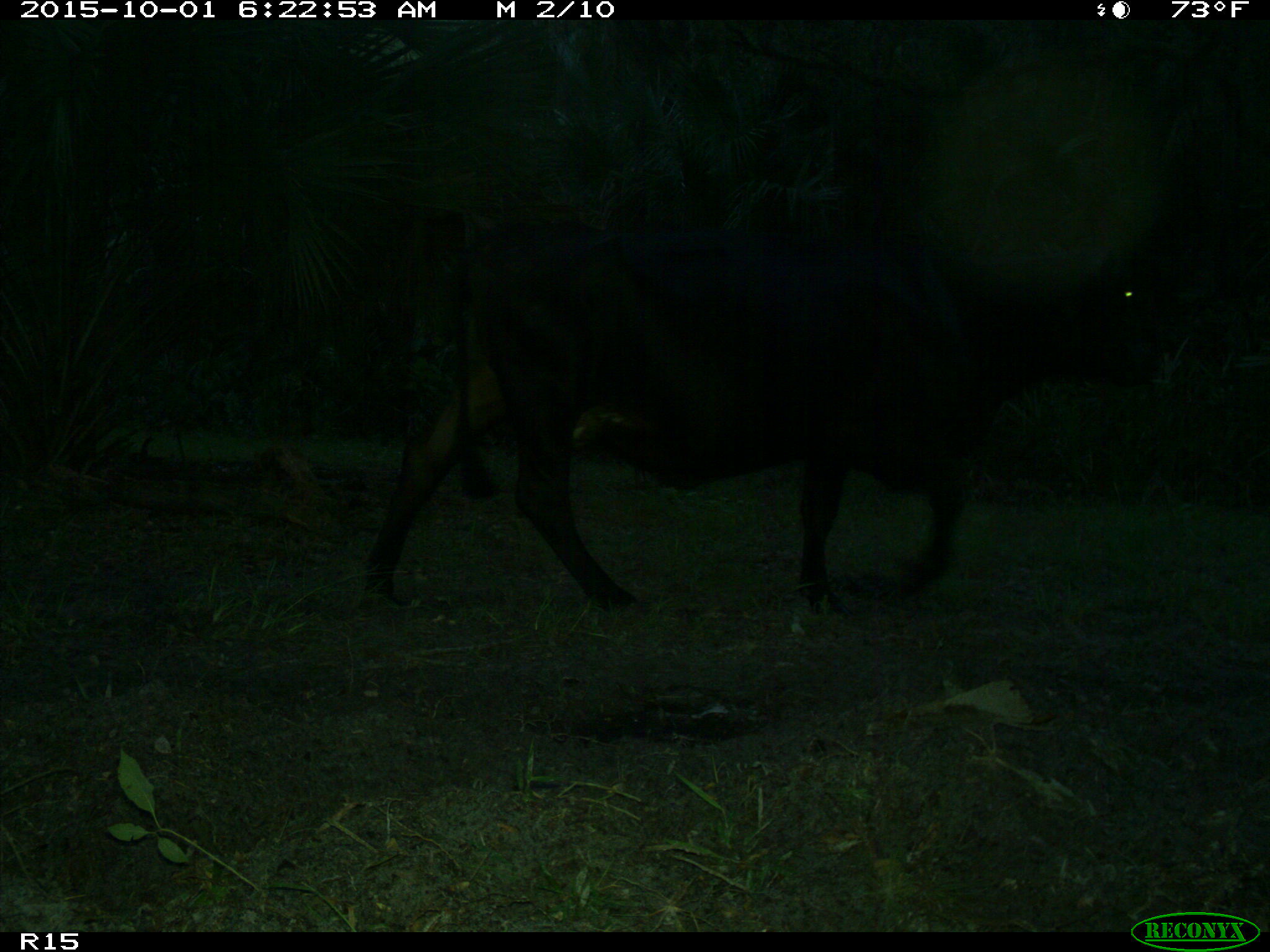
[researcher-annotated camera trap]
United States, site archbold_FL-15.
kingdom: Animalia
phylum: Chordata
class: Mammalia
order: Artiodactyla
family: Bovidae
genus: Bos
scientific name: Bos taurus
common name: domestic cow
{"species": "Bos taurus (domestic cow)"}